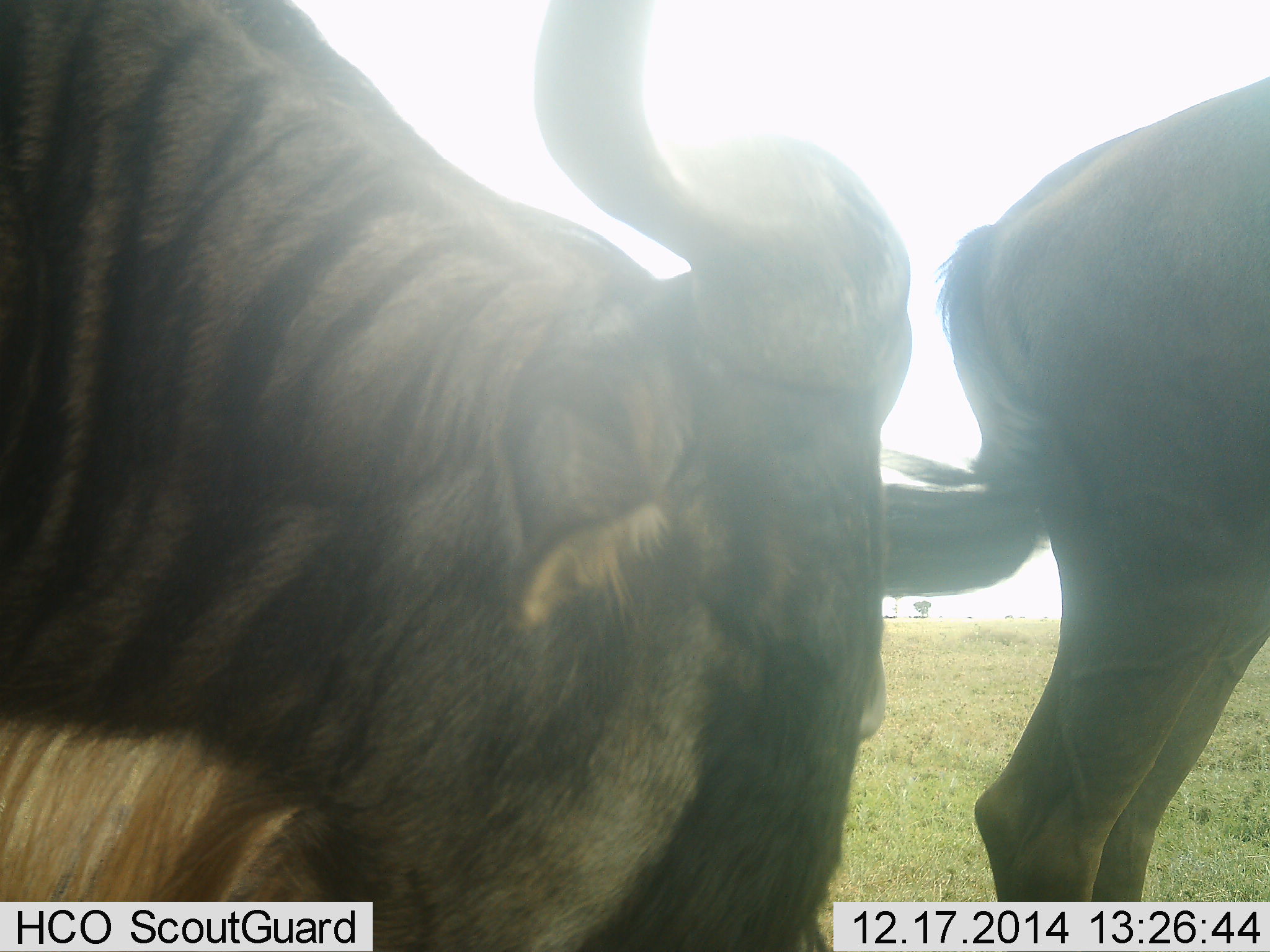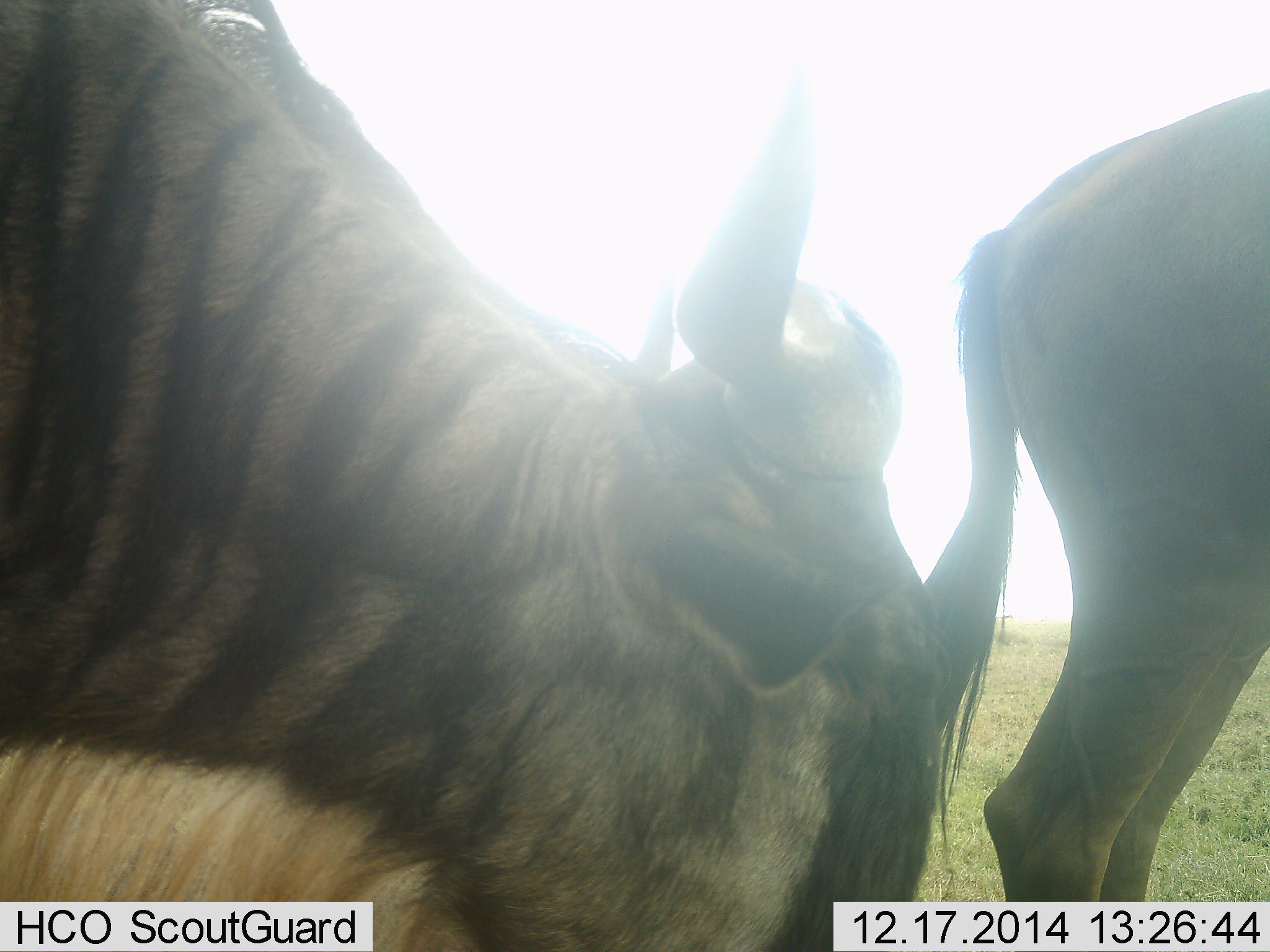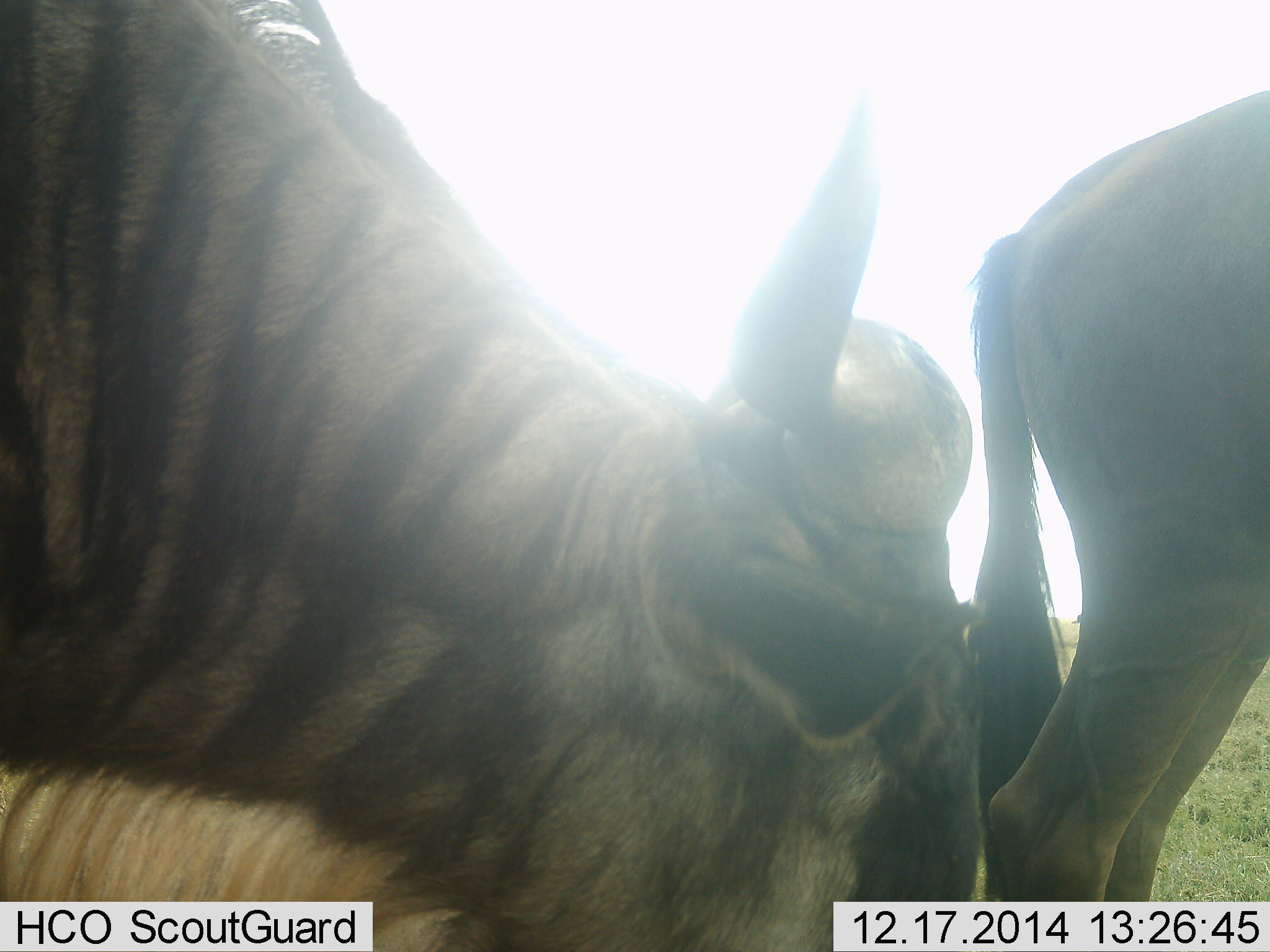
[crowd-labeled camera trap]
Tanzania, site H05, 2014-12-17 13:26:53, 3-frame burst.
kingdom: Animalia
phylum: Chordata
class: Mammalia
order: Artiodactyla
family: Bovidae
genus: Connochaetes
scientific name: Connochaetes taurinus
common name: blue wildebeest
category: wildebeest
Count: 2.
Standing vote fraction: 80%.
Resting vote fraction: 0%.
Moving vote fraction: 20%.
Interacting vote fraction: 10%.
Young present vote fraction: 0%.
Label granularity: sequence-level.